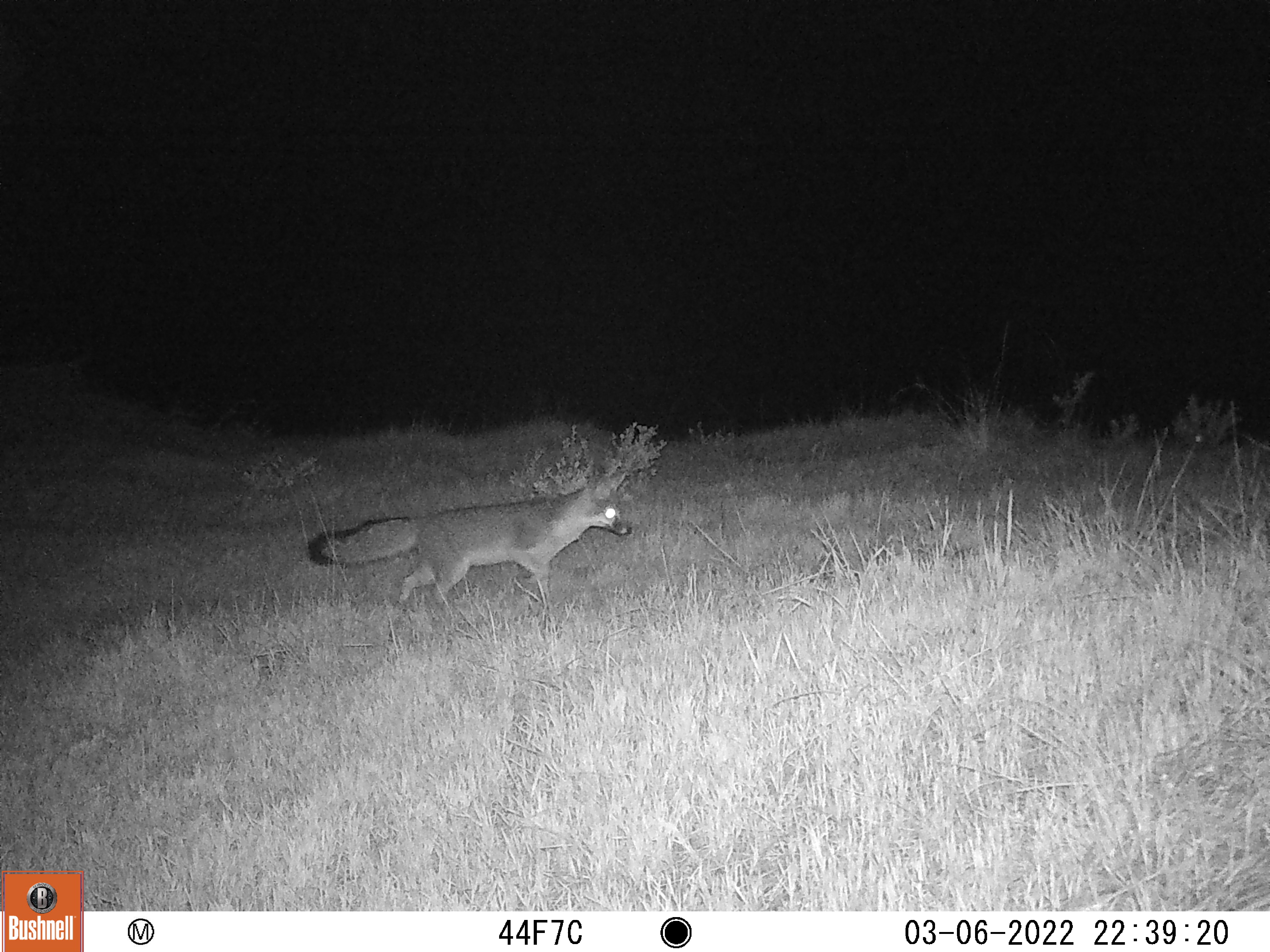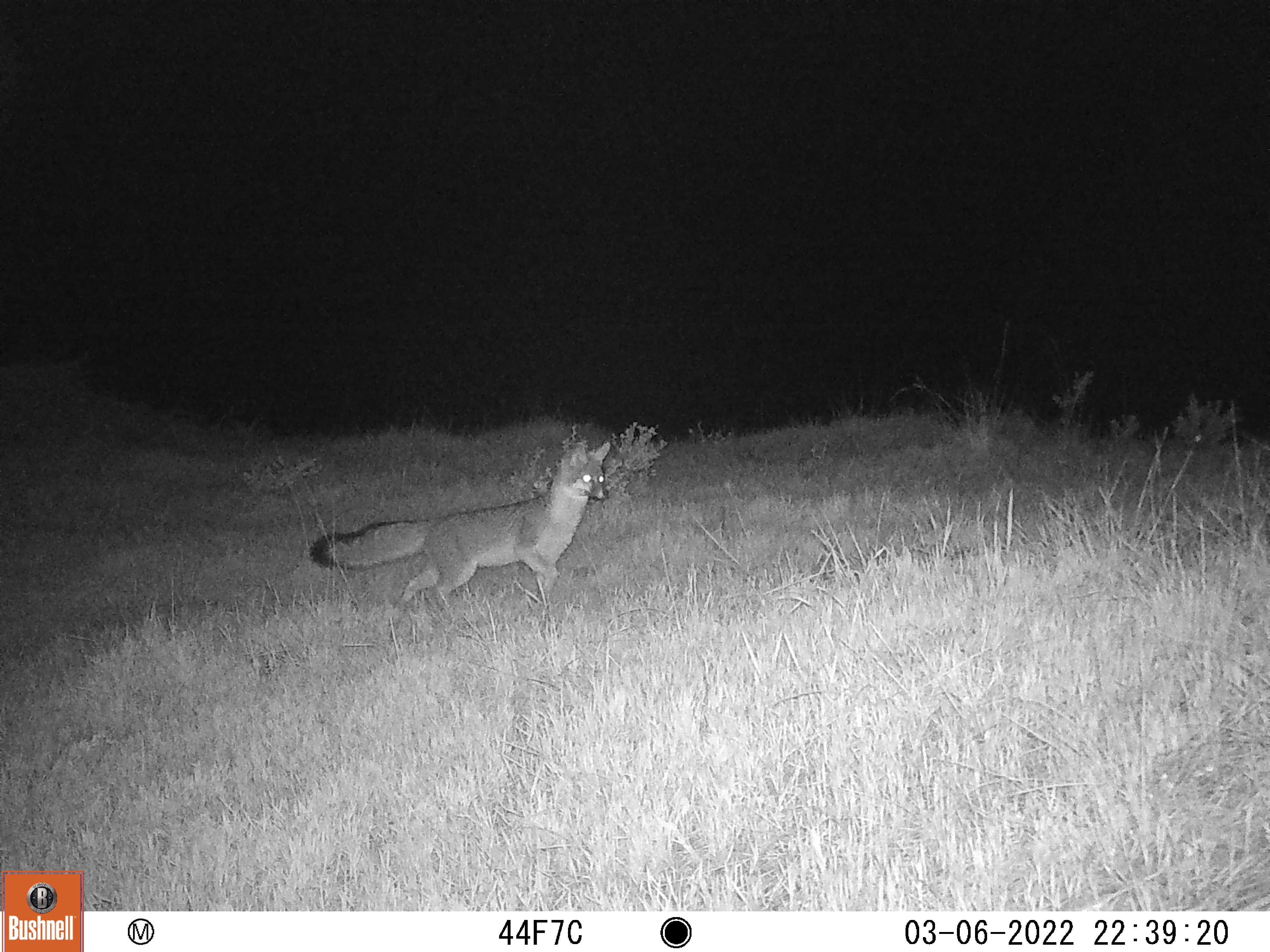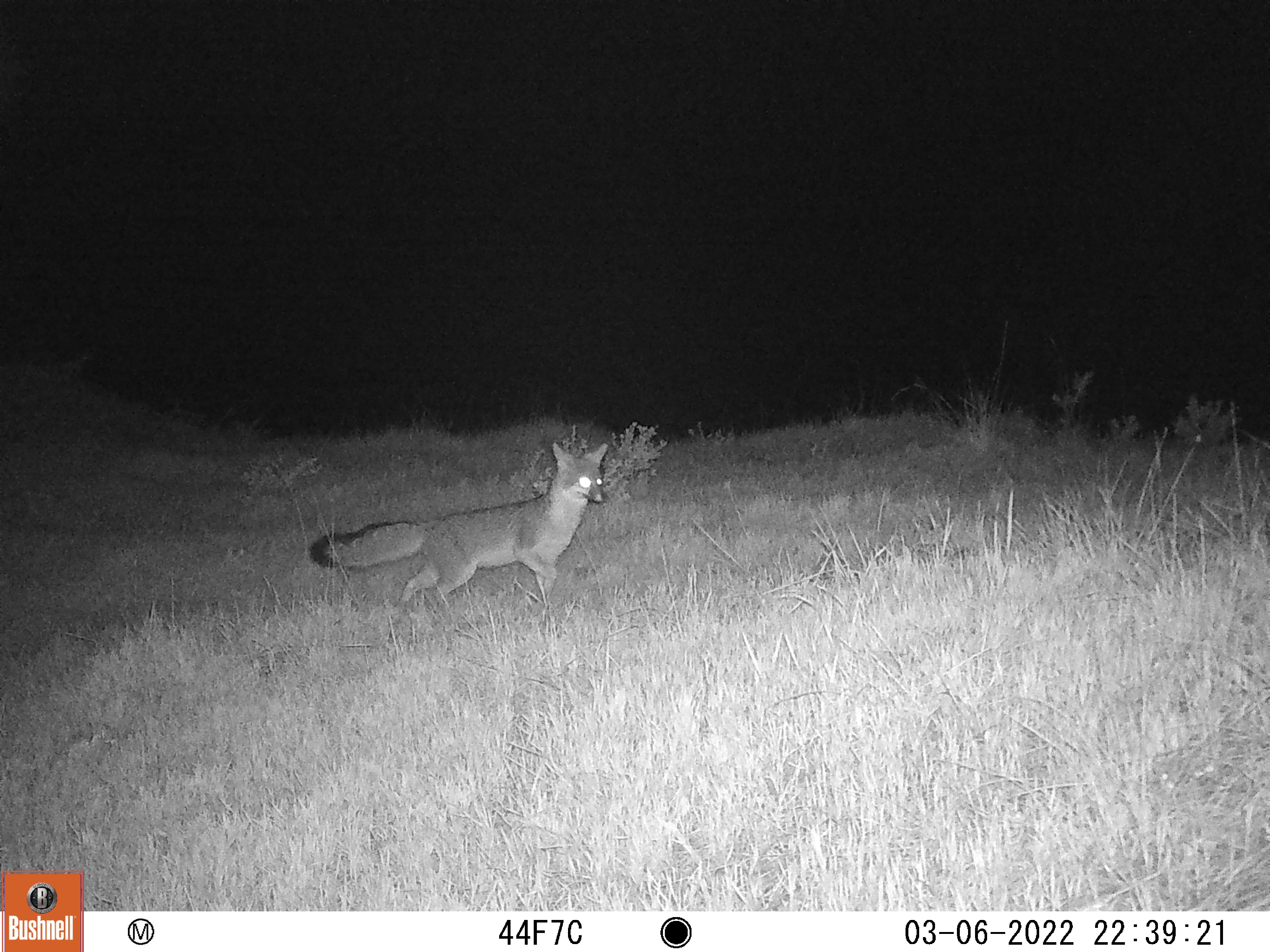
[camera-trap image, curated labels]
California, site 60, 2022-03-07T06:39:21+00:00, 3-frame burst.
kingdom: Animalia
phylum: Chordata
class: Mammalia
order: Carnivora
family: Canidae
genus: Urocyon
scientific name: Urocyon cinereoargenteus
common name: gray fox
Gray fox (Urocyon cinereoargenteus).